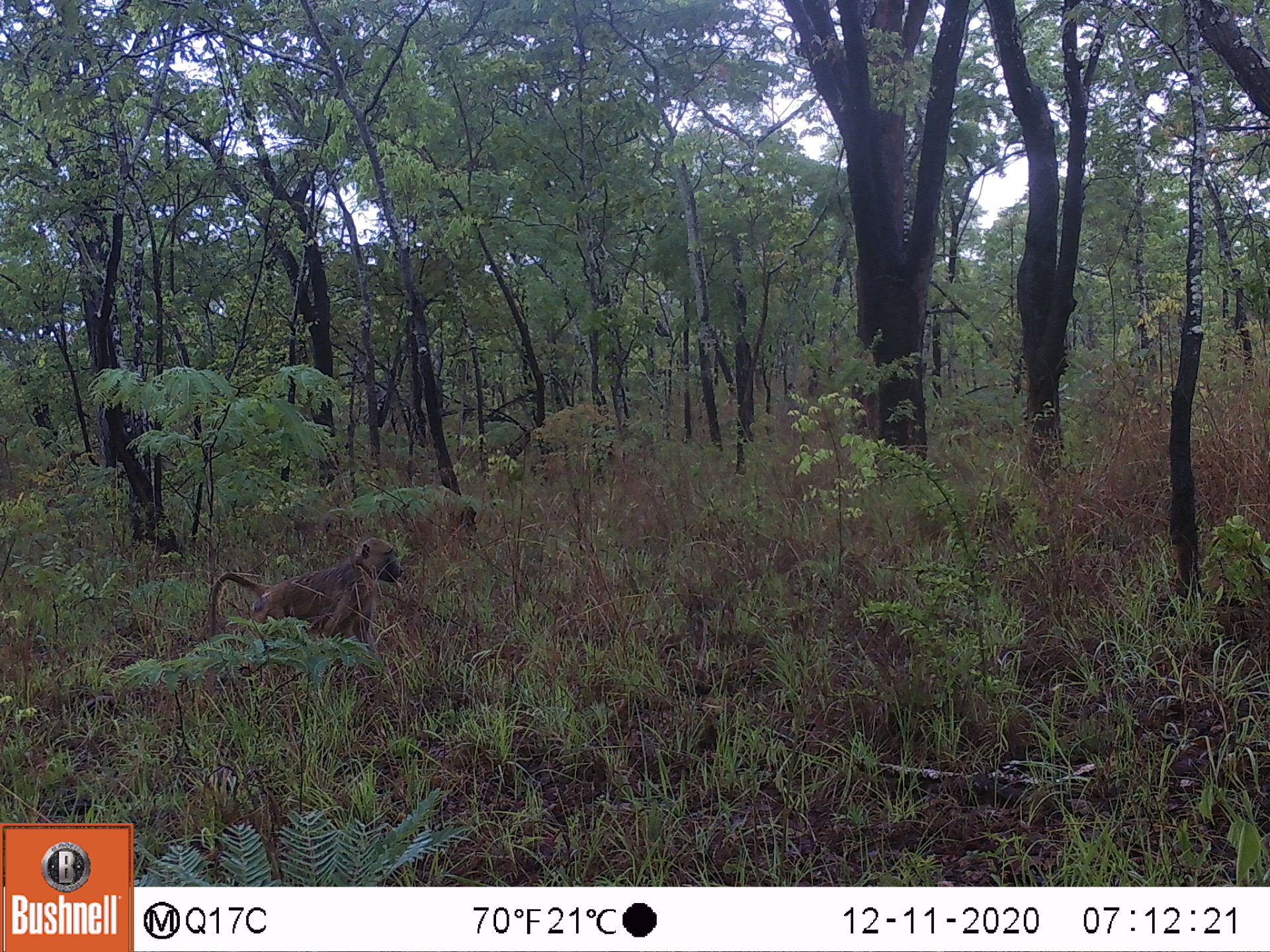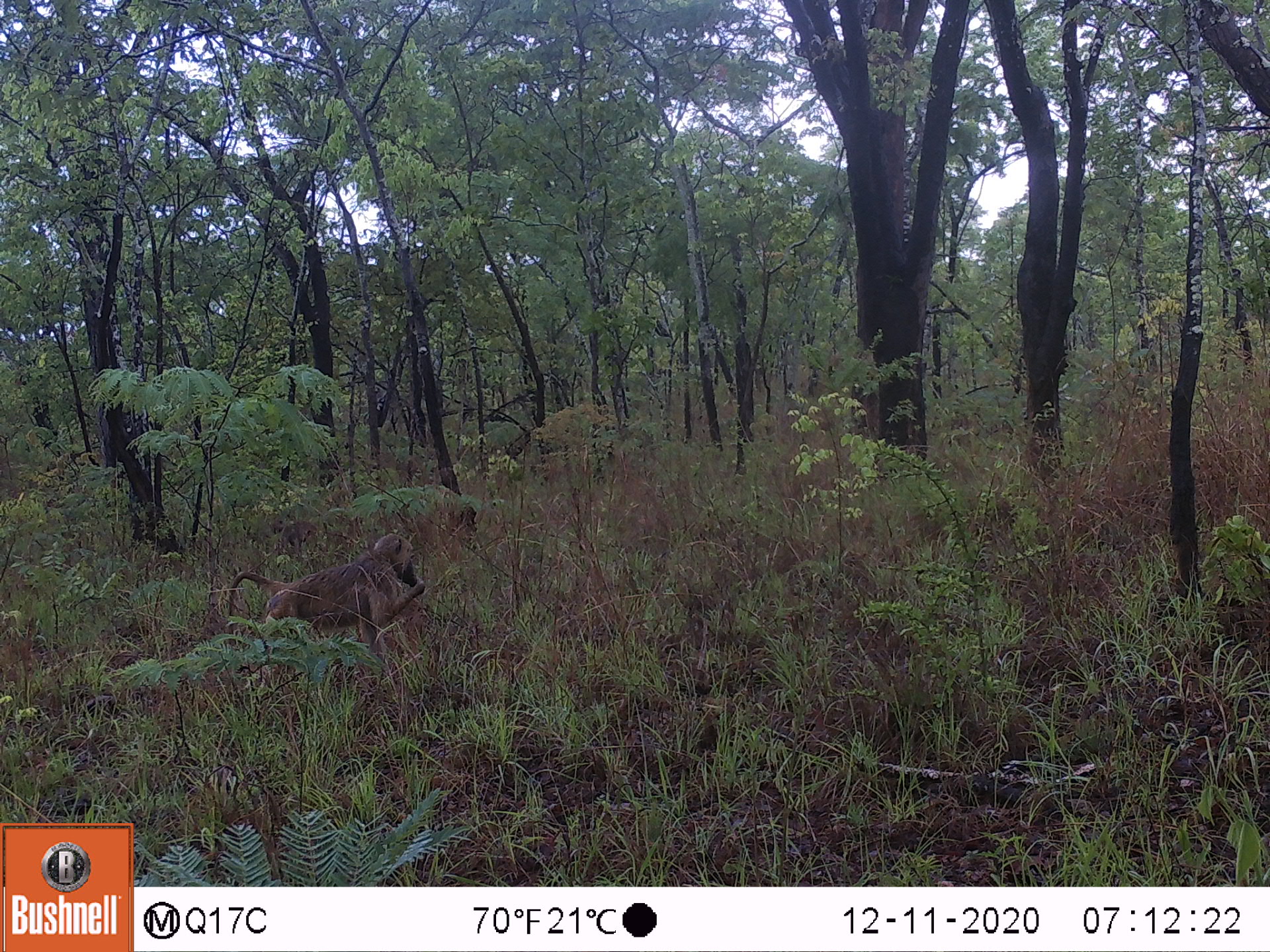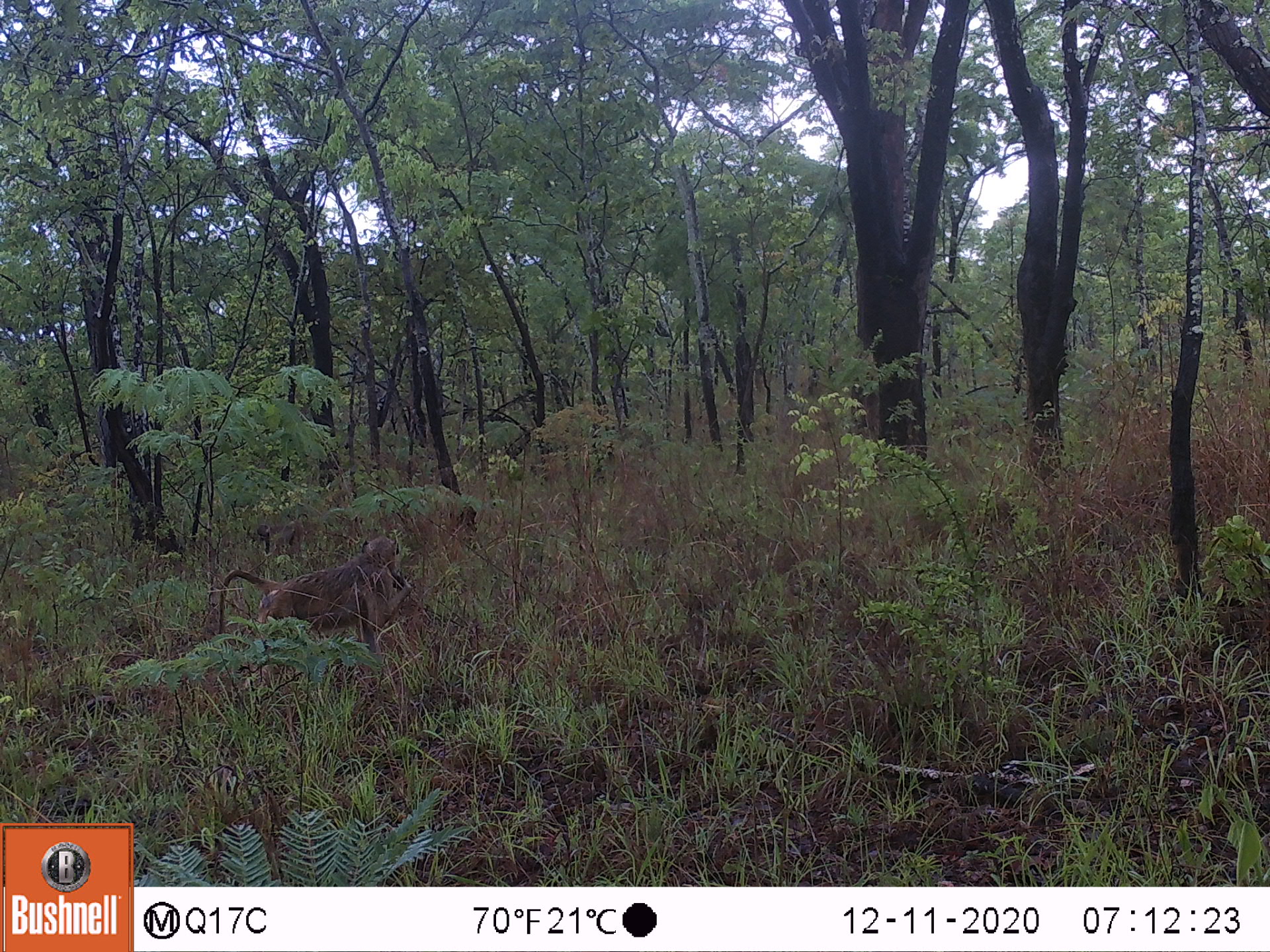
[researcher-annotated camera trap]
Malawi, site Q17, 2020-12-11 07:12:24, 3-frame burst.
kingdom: Animalia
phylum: Chordata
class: Mammalia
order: Primates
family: Cercopithecidae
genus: Papio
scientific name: Papio cynocephalus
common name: yellow baboon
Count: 1.